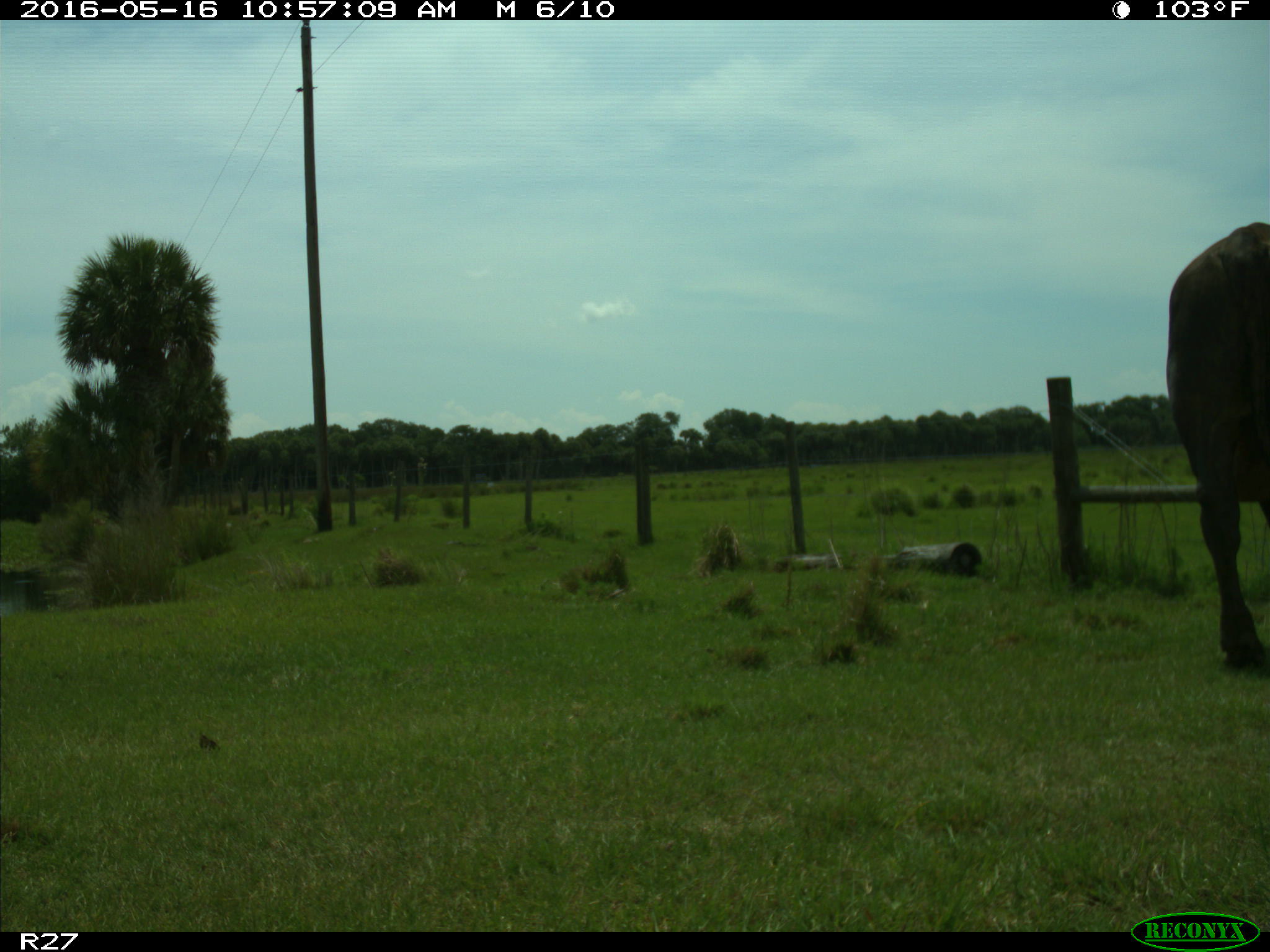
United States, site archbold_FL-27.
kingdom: Animalia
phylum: Chordata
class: Mammalia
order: Artiodactyla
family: Bovidae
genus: Bos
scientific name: Bos taurus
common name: domestic cow